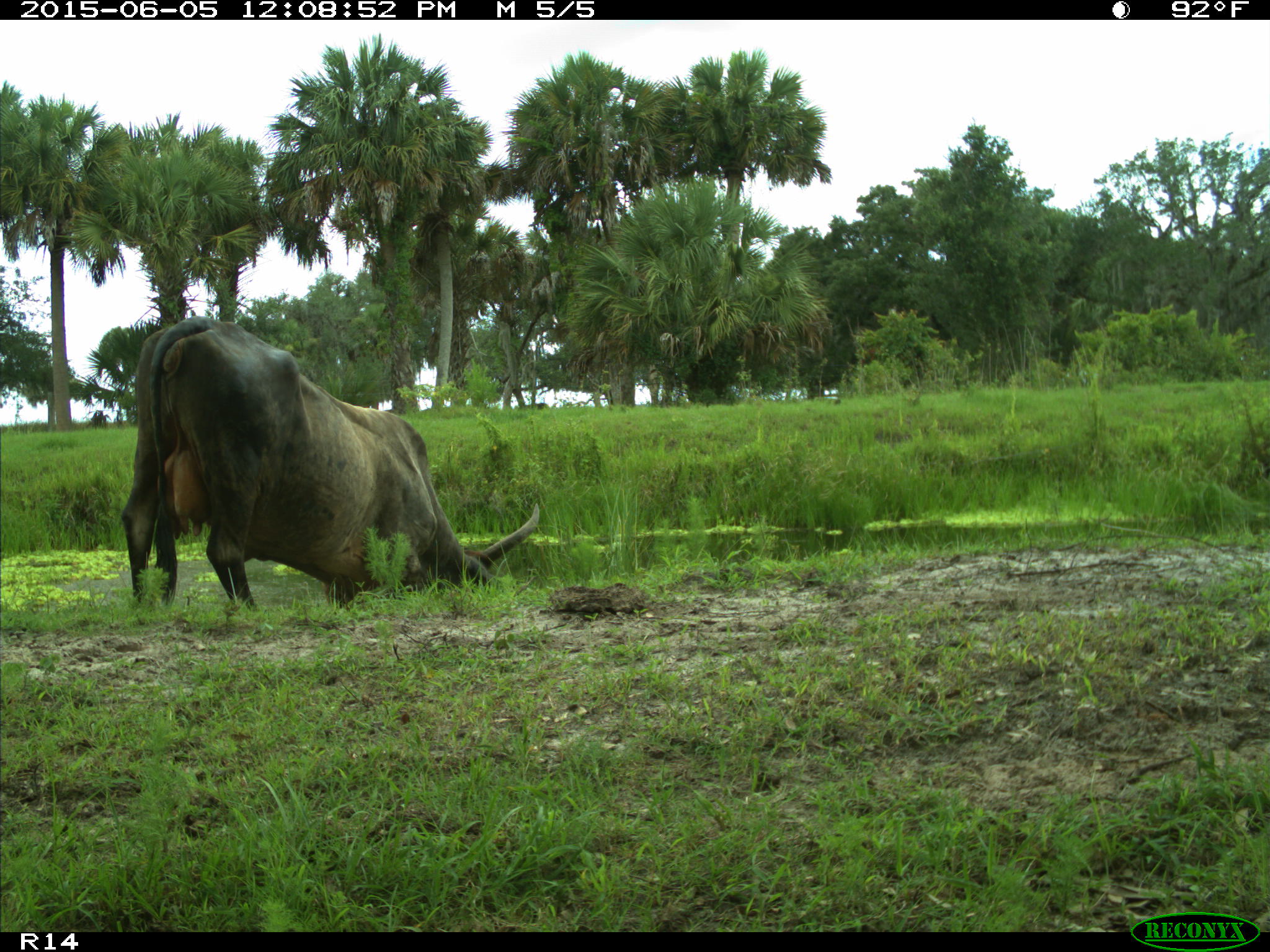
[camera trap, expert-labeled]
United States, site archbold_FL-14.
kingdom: Animalia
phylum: Chordata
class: Mammalia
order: Artiodactyla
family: Bovidae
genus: Bos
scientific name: Bos taurus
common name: domestic cow